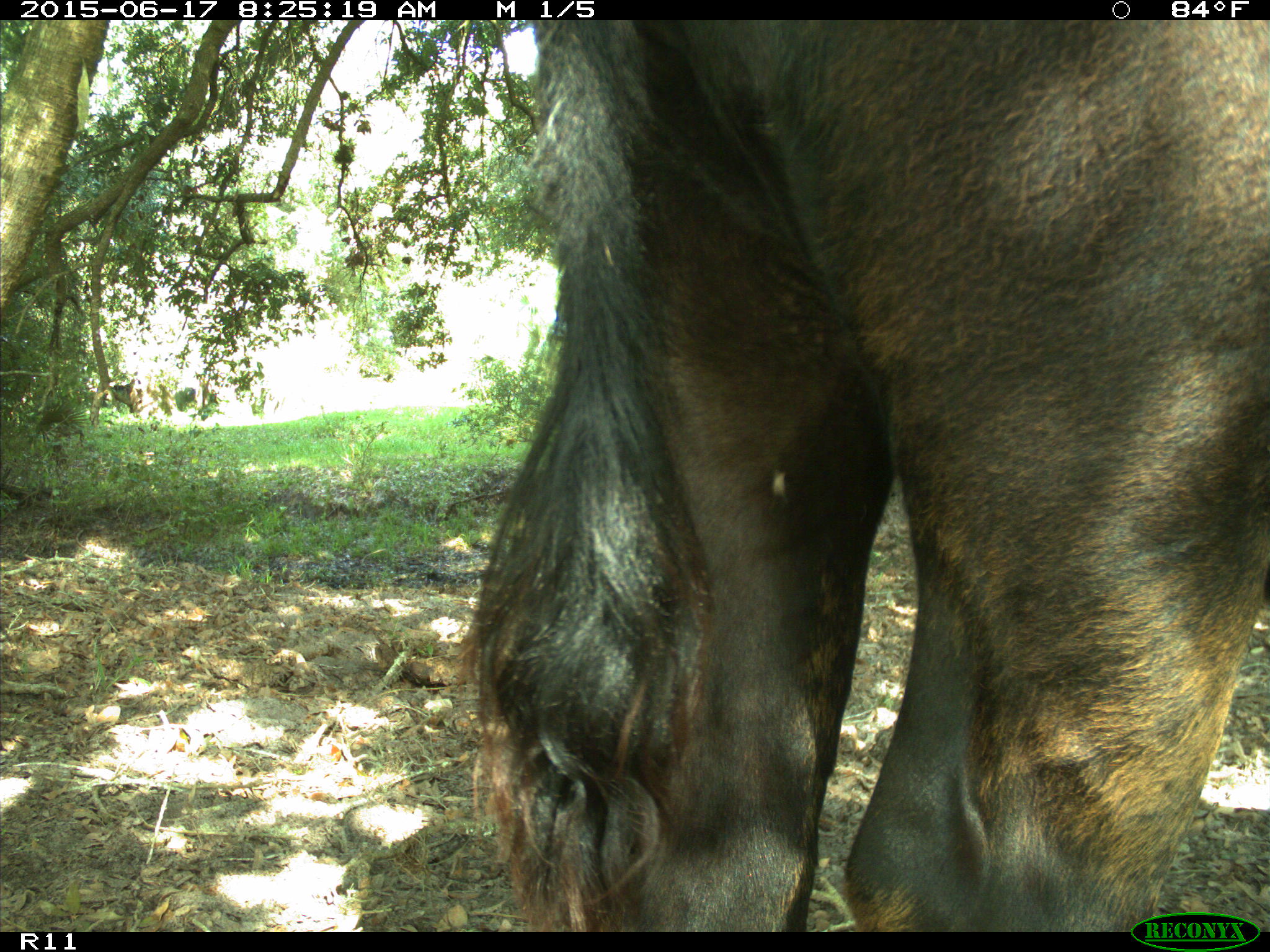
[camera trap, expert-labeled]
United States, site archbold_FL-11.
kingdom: Animalia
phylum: Chordata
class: Mammalia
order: Artiodactyla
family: Bovidae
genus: Bos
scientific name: Bos taurus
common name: domestic cow